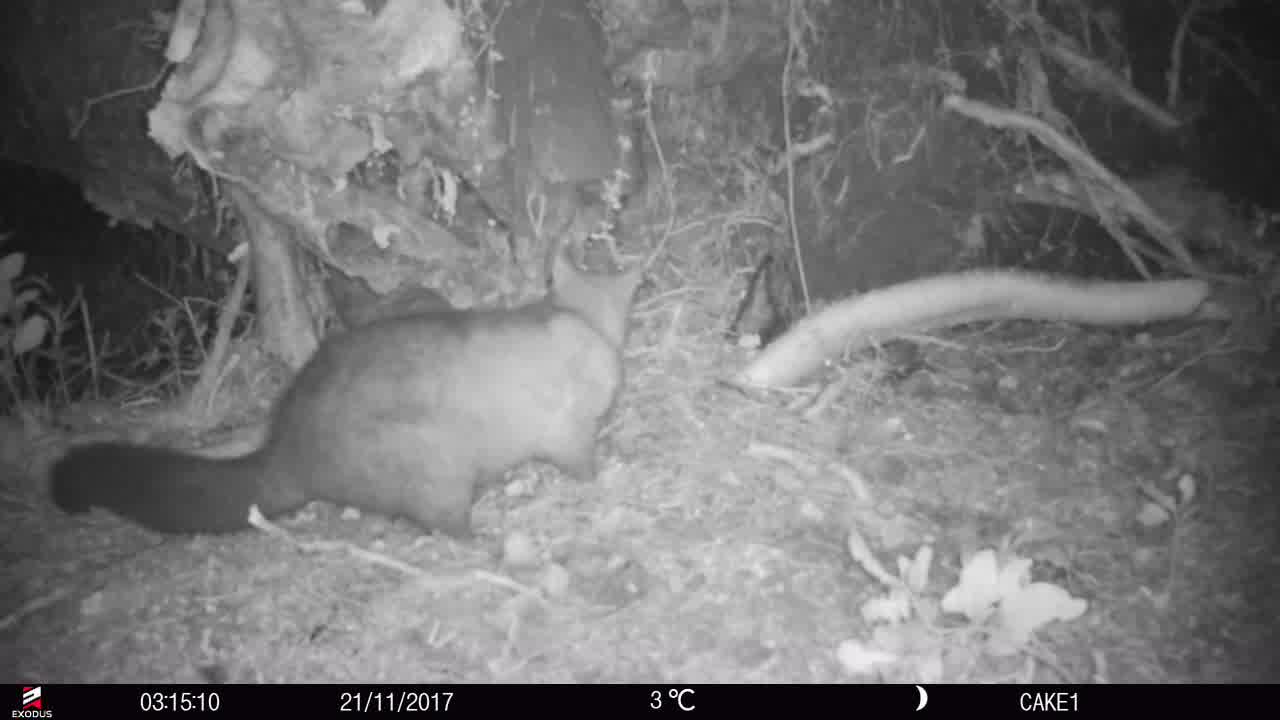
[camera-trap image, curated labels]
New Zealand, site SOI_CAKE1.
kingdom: Animalia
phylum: Chordata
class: Mammalia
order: Diprotodontia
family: Phalangeridae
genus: Trichosurus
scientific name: Trichosurus vulpecula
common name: common brushtail possum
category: possum